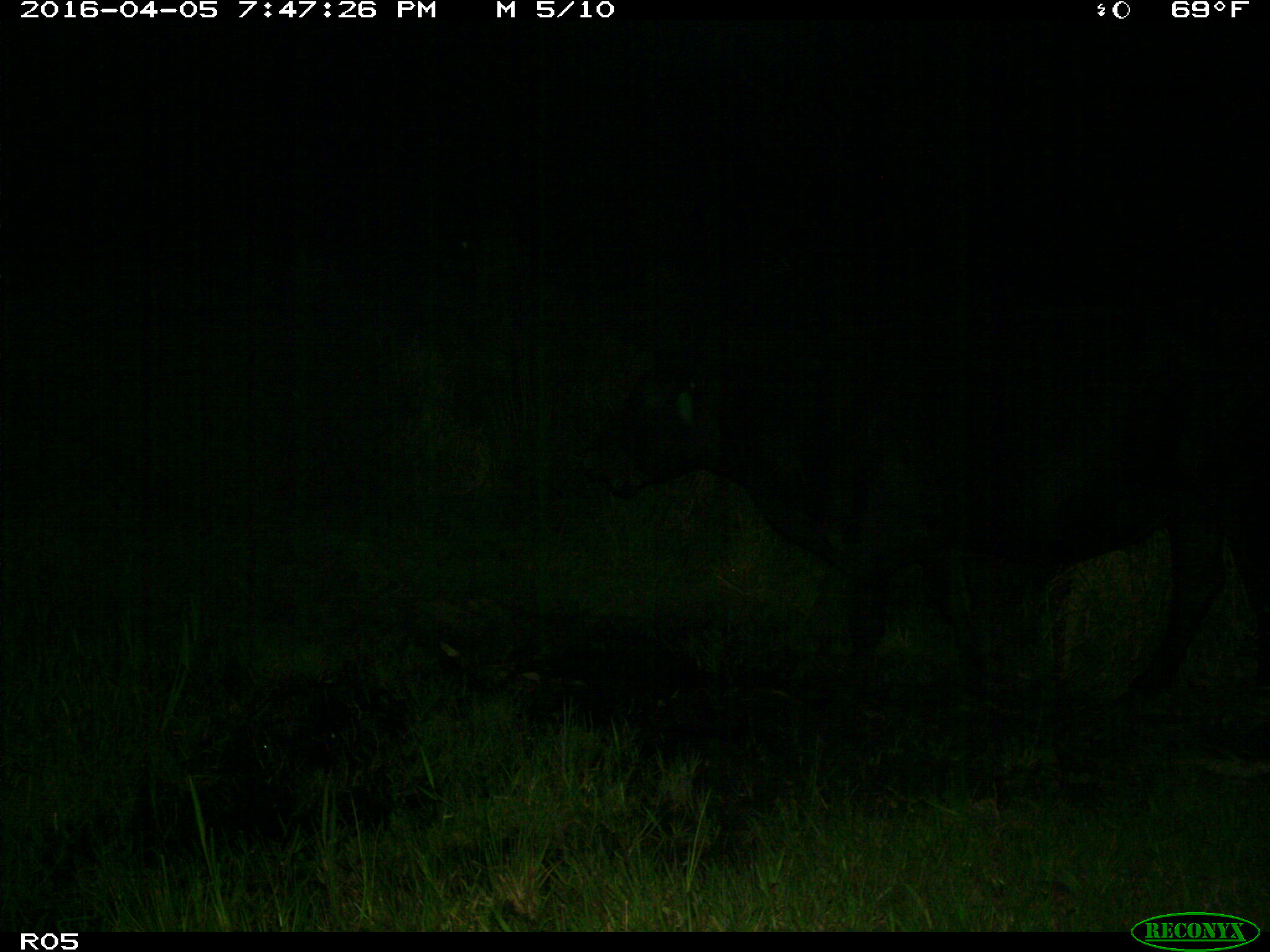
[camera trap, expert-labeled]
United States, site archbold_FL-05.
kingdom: Animalia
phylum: Chordata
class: Mammalia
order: Artiodactyla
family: Bovidae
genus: Bos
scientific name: Bos taurus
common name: domestic cow